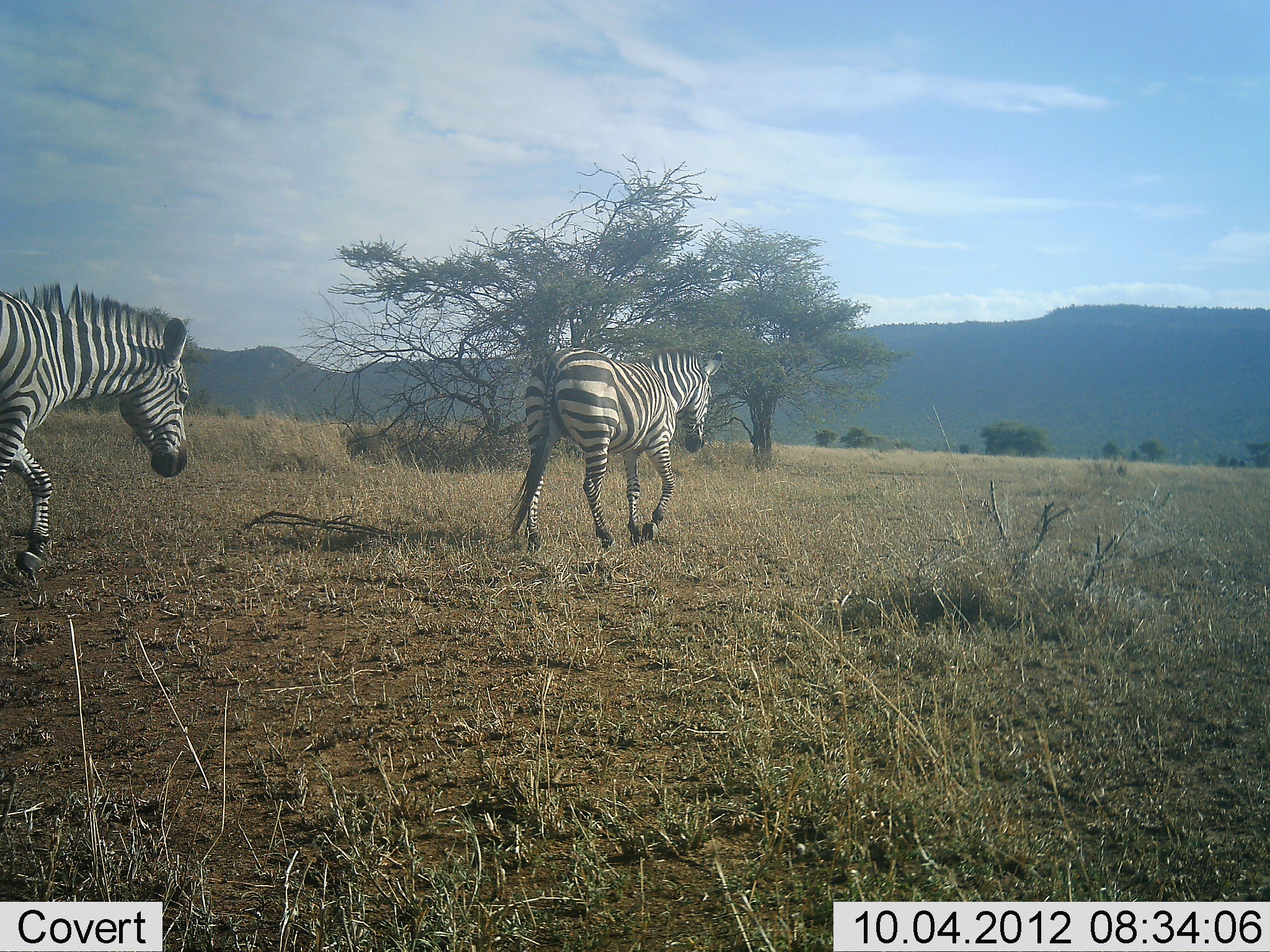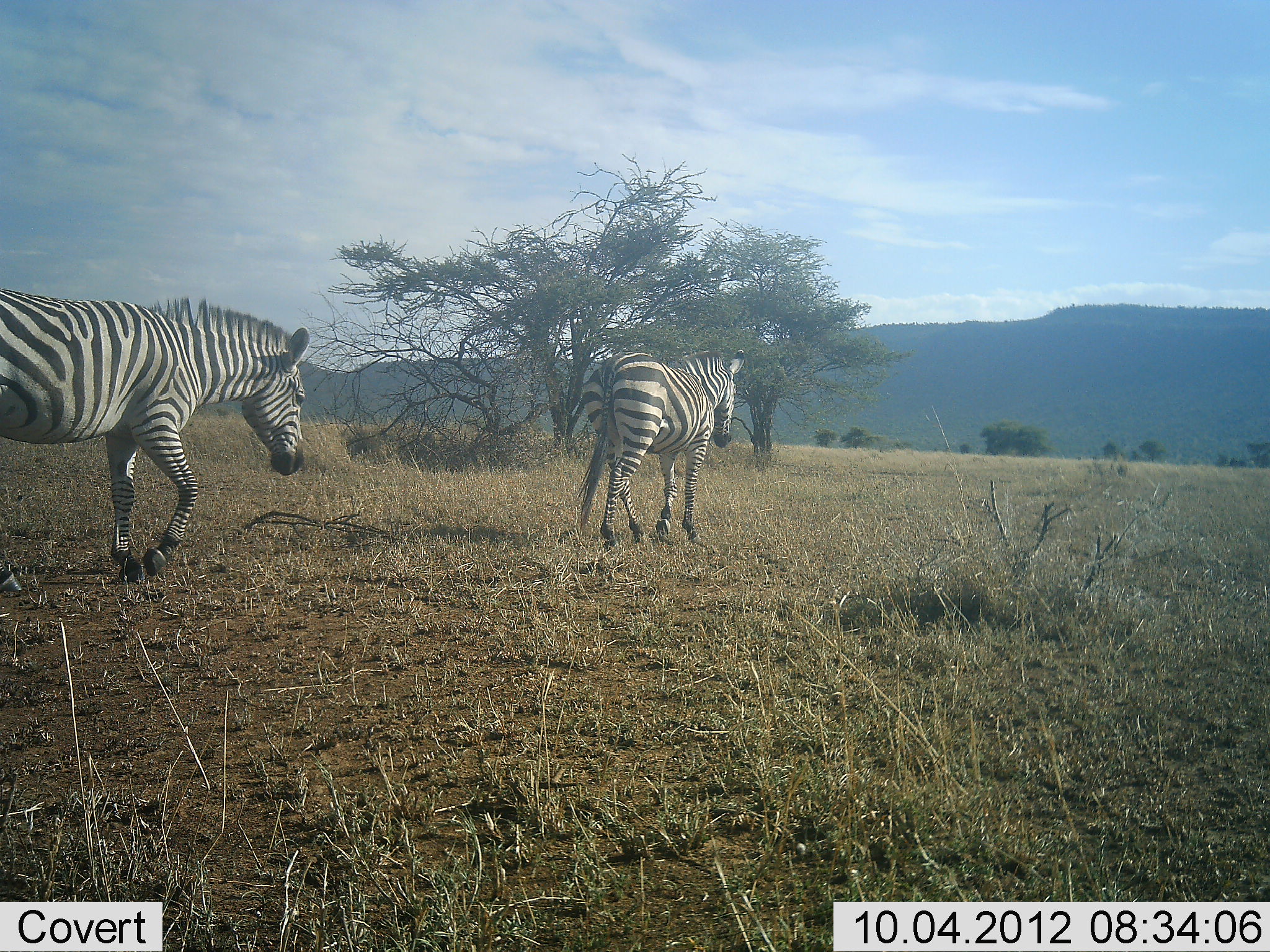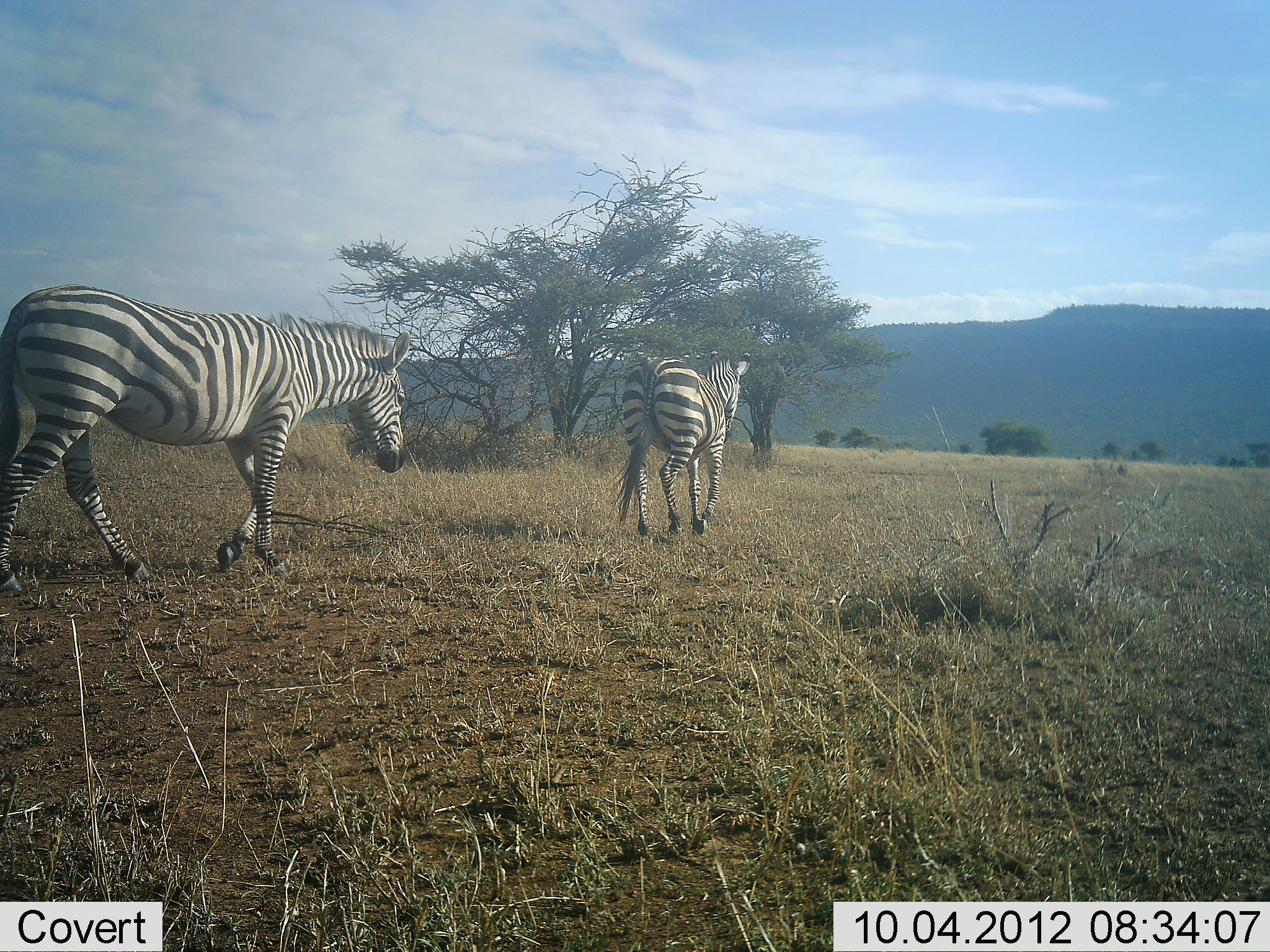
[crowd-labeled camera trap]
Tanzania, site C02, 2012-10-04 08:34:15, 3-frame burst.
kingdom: Animalia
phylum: Chordata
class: Mammalia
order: Perissodactyla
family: Equidae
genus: Equus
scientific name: Equus quagga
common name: plains zebra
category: zebra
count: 2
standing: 0%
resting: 0%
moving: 100%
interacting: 0%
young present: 0%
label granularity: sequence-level